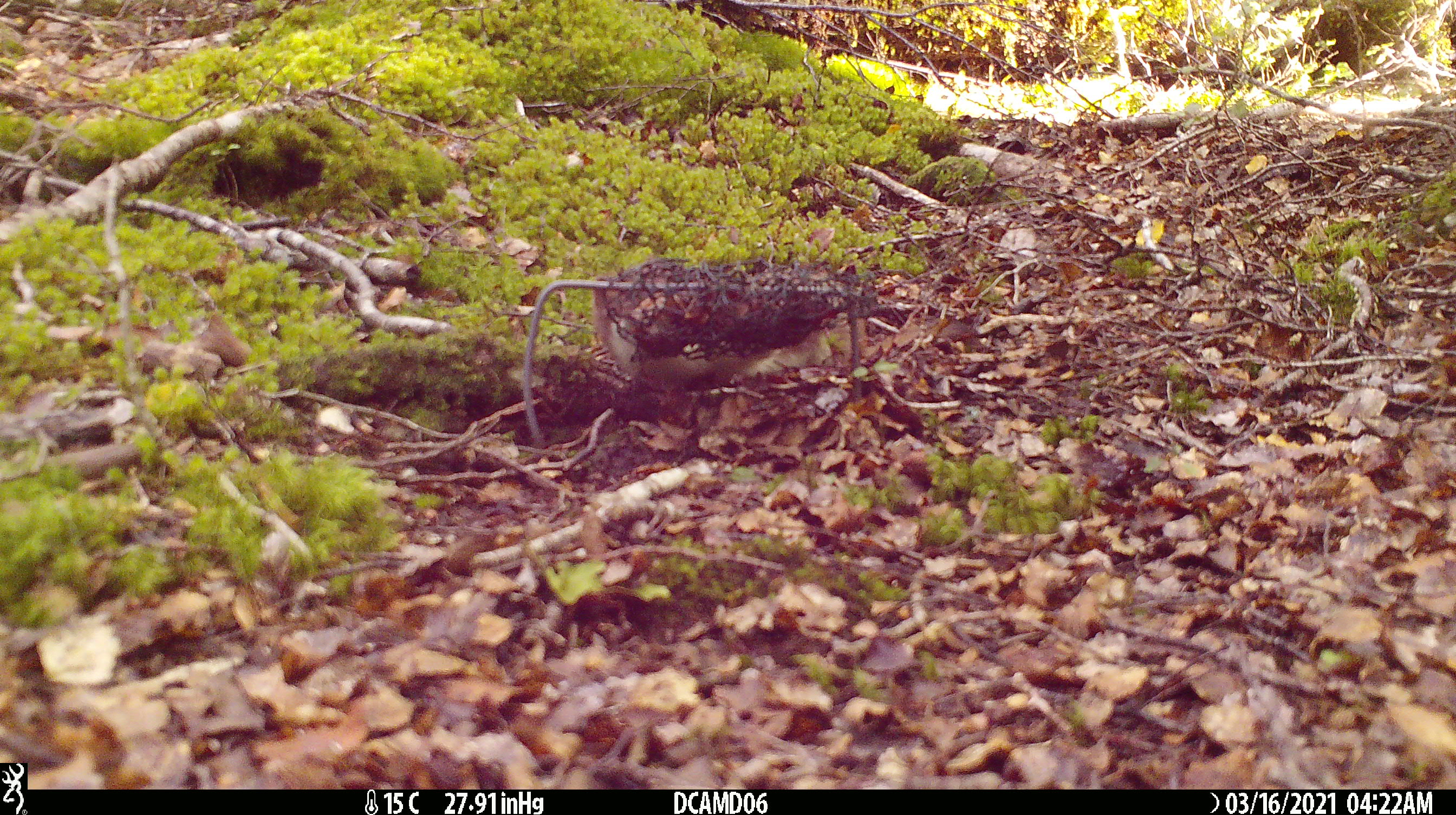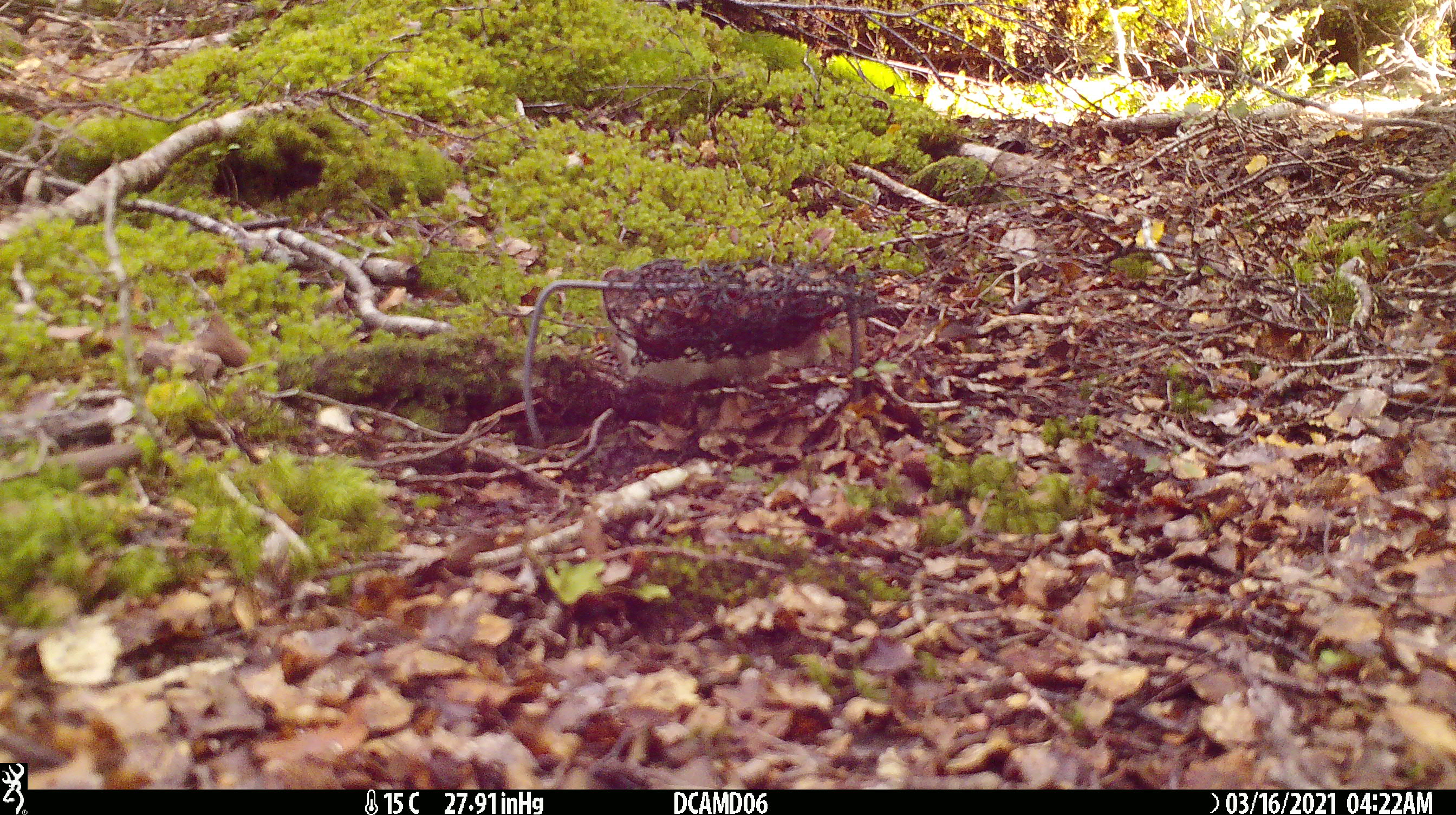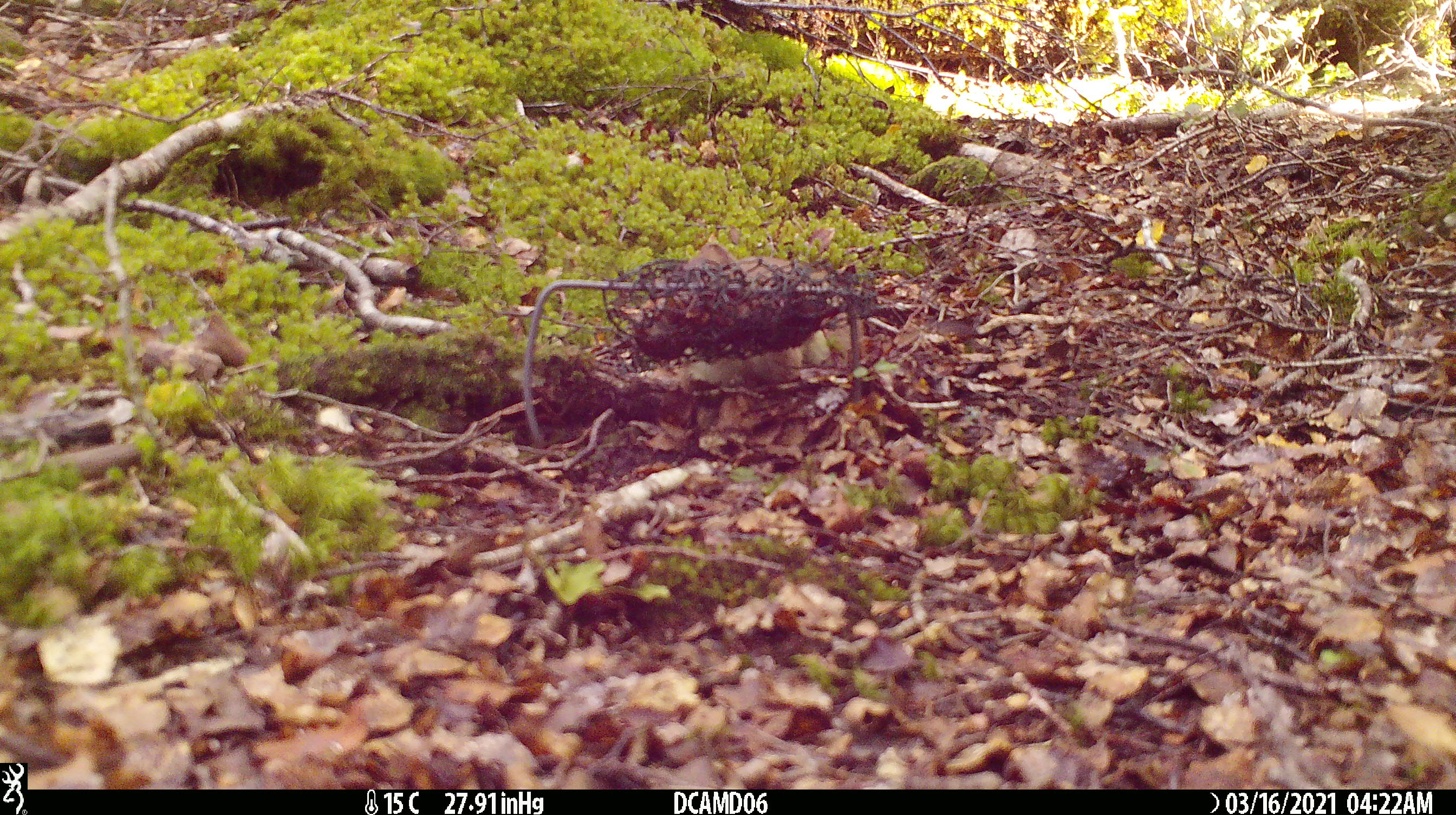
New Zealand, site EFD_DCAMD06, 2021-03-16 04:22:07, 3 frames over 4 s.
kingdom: Animalia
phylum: Chordata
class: Mammalia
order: Carnivora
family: Mustelidae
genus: Mustela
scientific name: Mustela erminea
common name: stoat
Stoat (Mustela erminea).